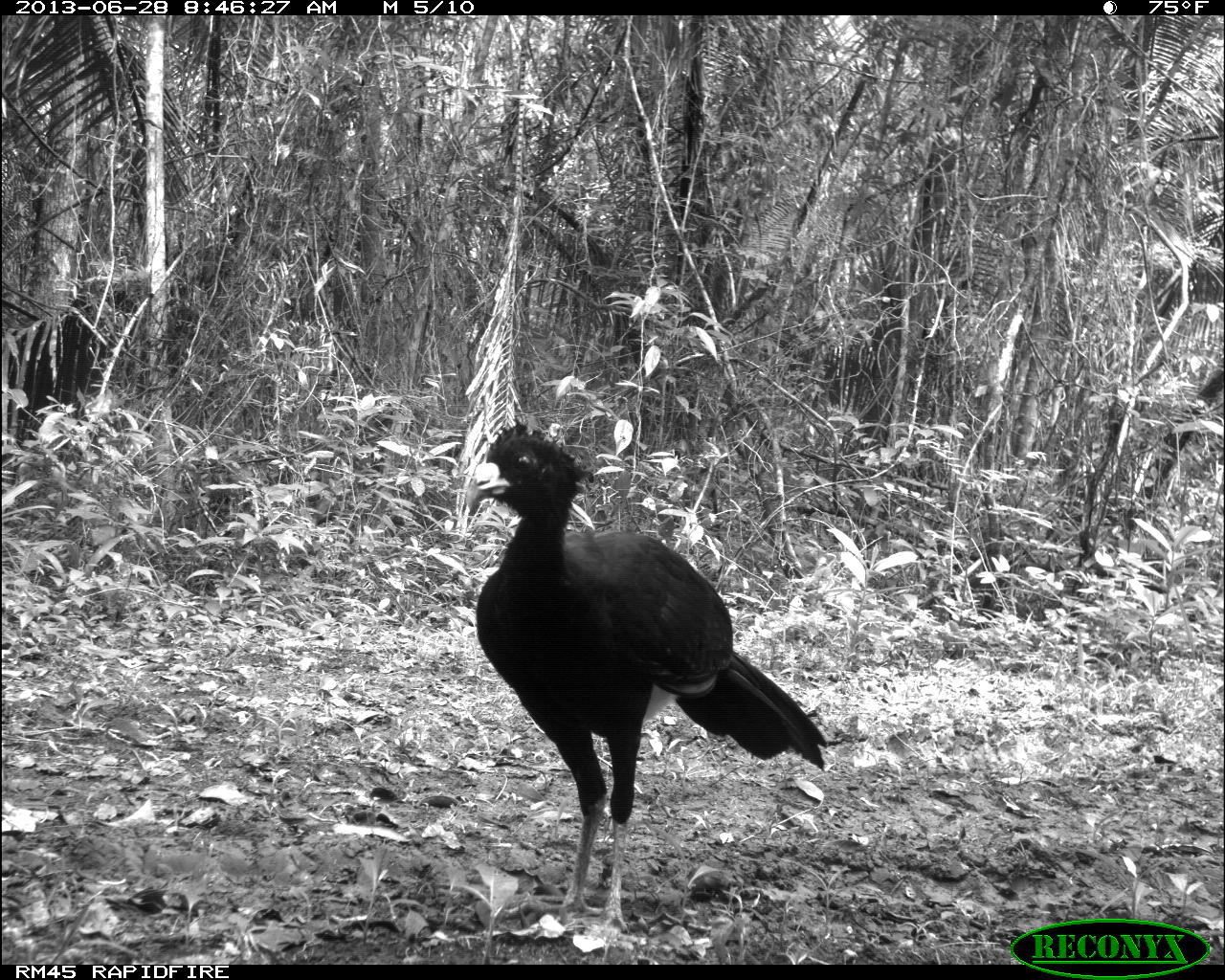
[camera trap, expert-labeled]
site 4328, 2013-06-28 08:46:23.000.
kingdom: Animalia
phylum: Chordata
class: Aves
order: Galliformes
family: Cracidae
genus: Crax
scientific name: Crax rubra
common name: great curassow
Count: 1.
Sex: male.